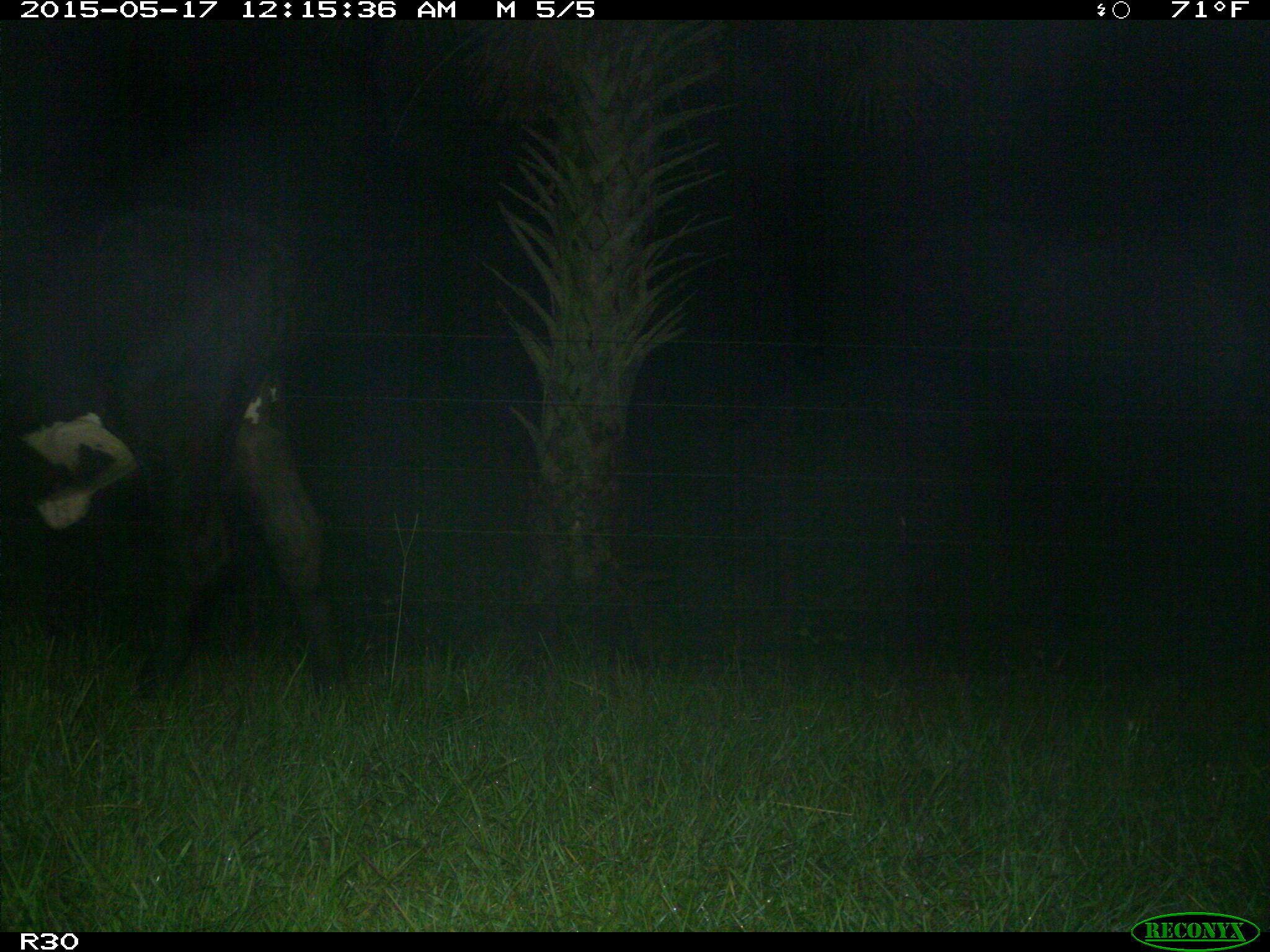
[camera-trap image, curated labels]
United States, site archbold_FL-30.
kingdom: Animalia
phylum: Chordata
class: Mammalia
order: Artiodactyla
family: Bovidae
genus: Bos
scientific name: Bos taurus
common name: domestic cow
Bos taurus (domestic cow).